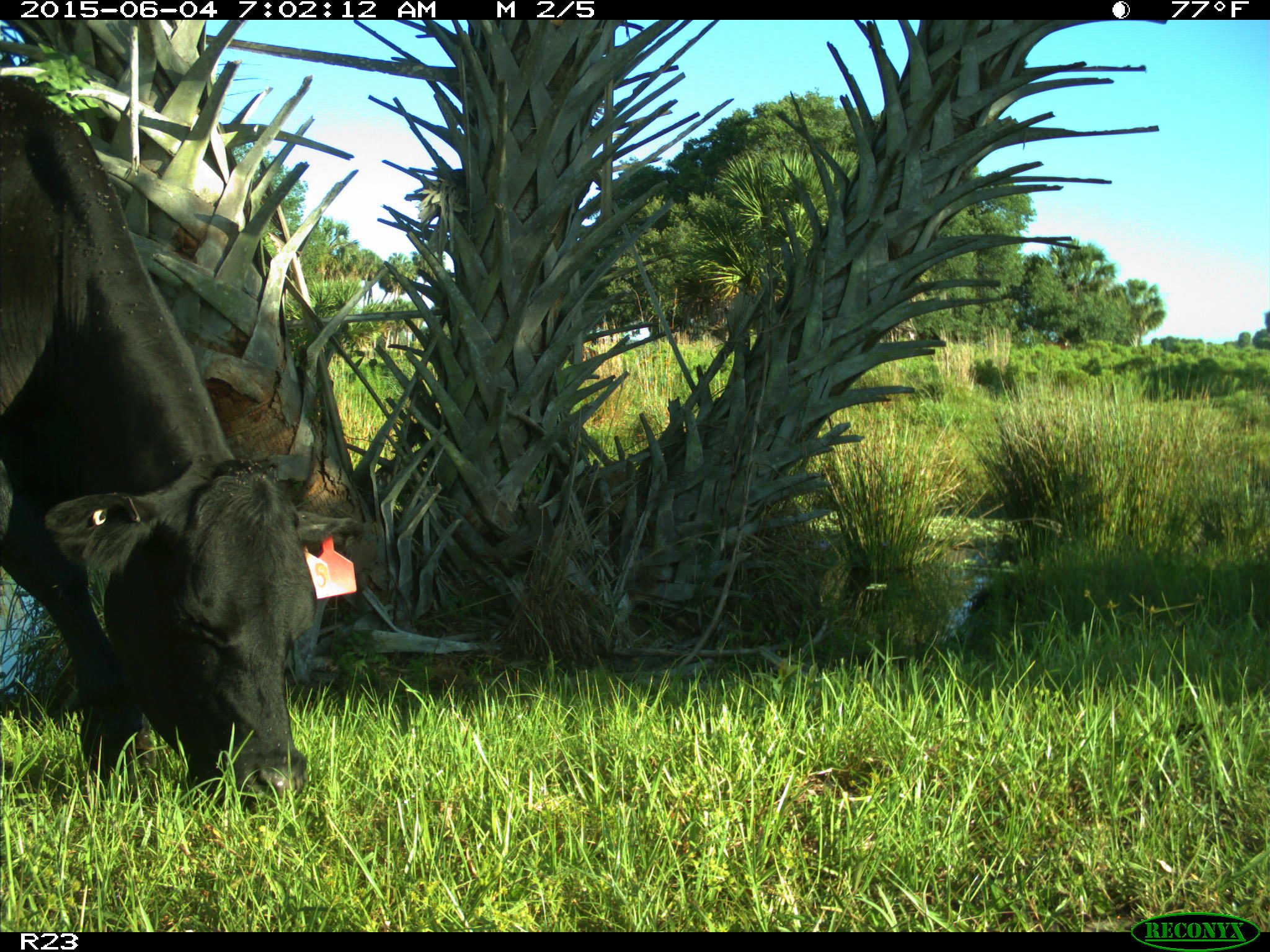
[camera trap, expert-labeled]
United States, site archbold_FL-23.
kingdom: Animalia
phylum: Chordata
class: Mammalia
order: Artiodactyla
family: Bovidae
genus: Bos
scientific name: Bos taurus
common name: domestic cow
Bos taurus (domestic cow).